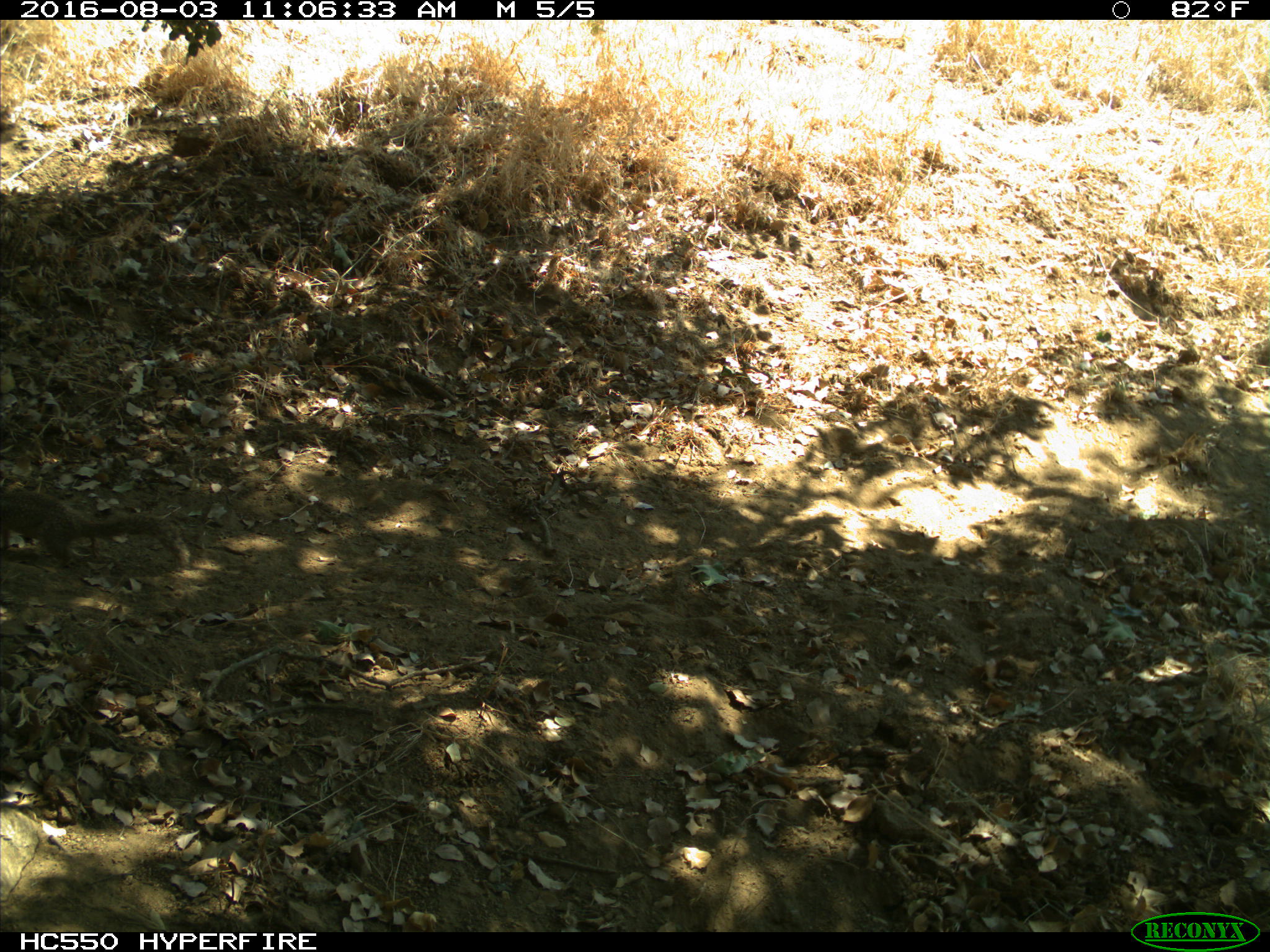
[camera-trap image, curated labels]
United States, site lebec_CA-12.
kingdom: Animalia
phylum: Chordata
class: Mammalia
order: Rodentia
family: Sciuridae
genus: Otospermophilus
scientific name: Otospermophilus beecheyi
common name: california ground squirrel